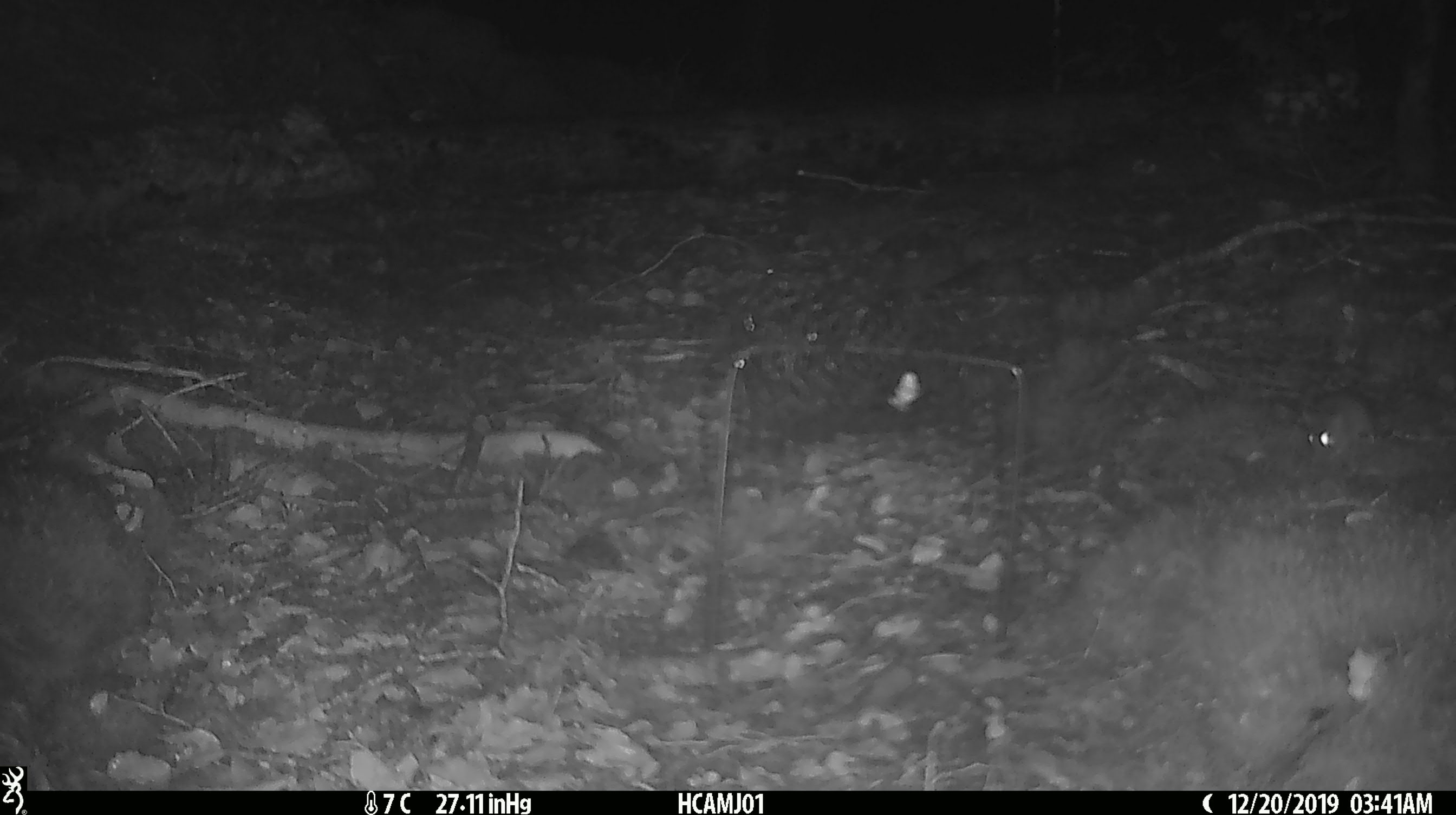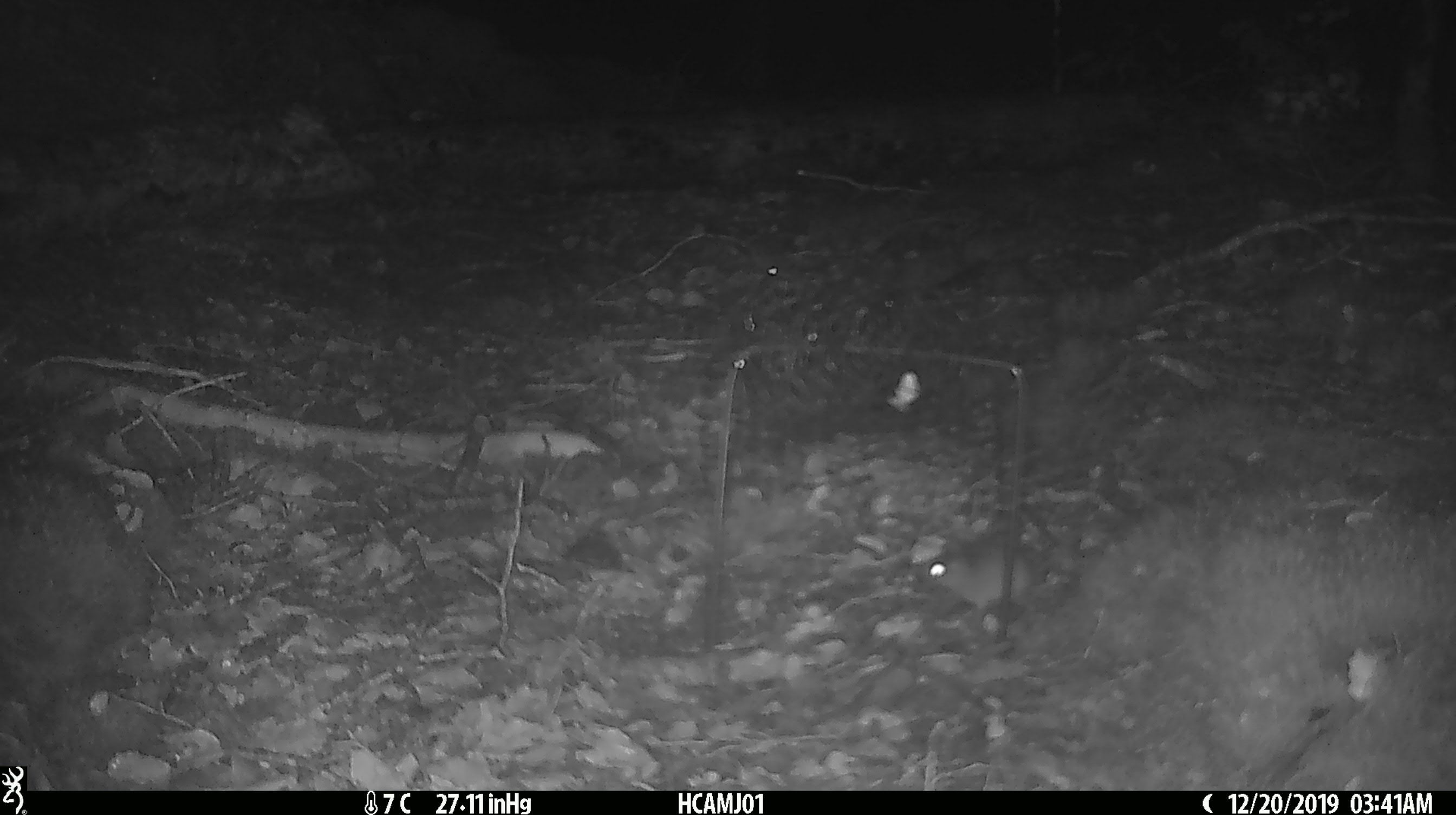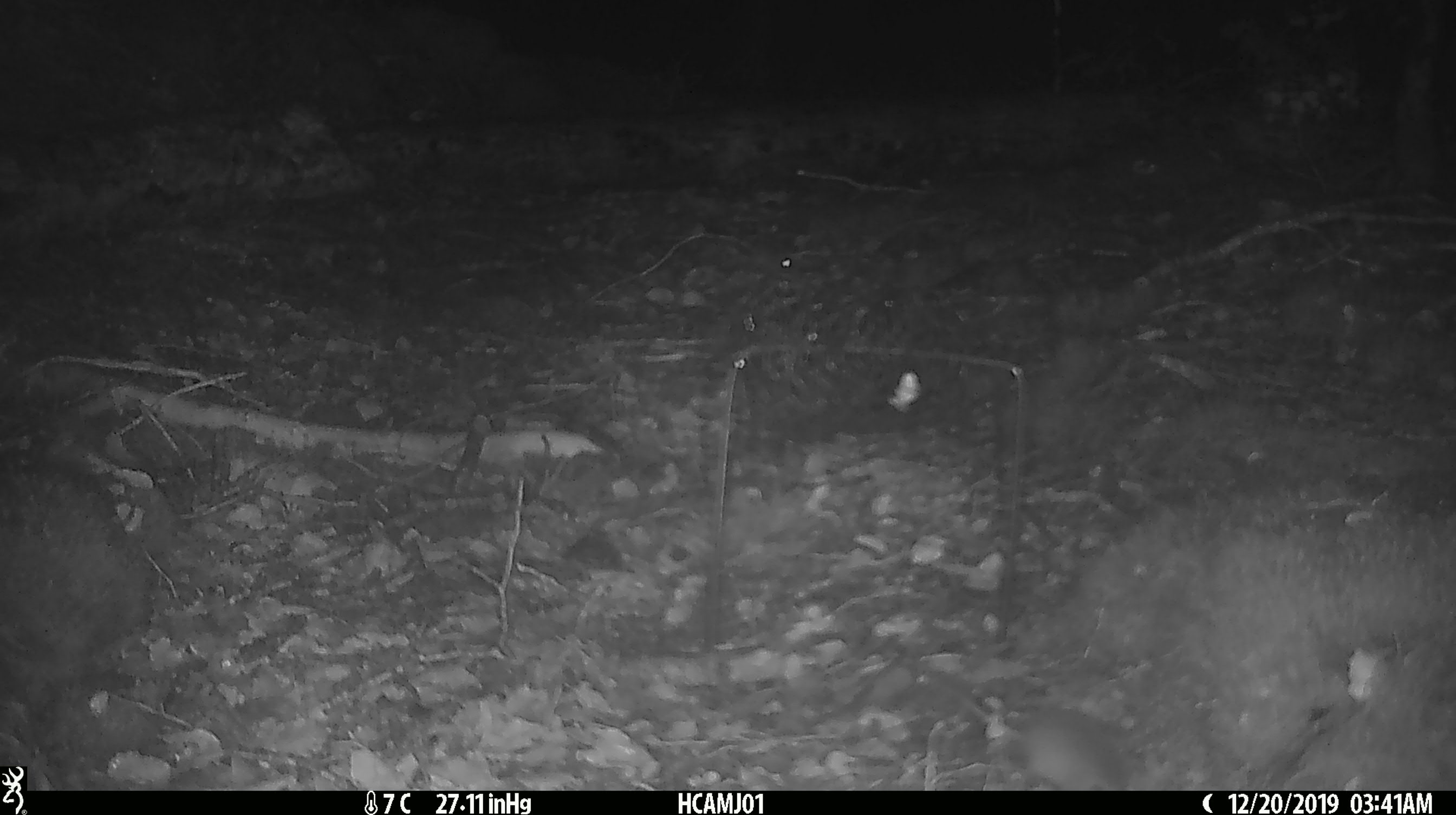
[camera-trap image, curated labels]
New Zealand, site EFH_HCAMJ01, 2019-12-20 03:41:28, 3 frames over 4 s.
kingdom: Animalia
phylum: Chordata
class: Mammalia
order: Rodentia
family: Muridae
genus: Mus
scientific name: Mus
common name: mouse